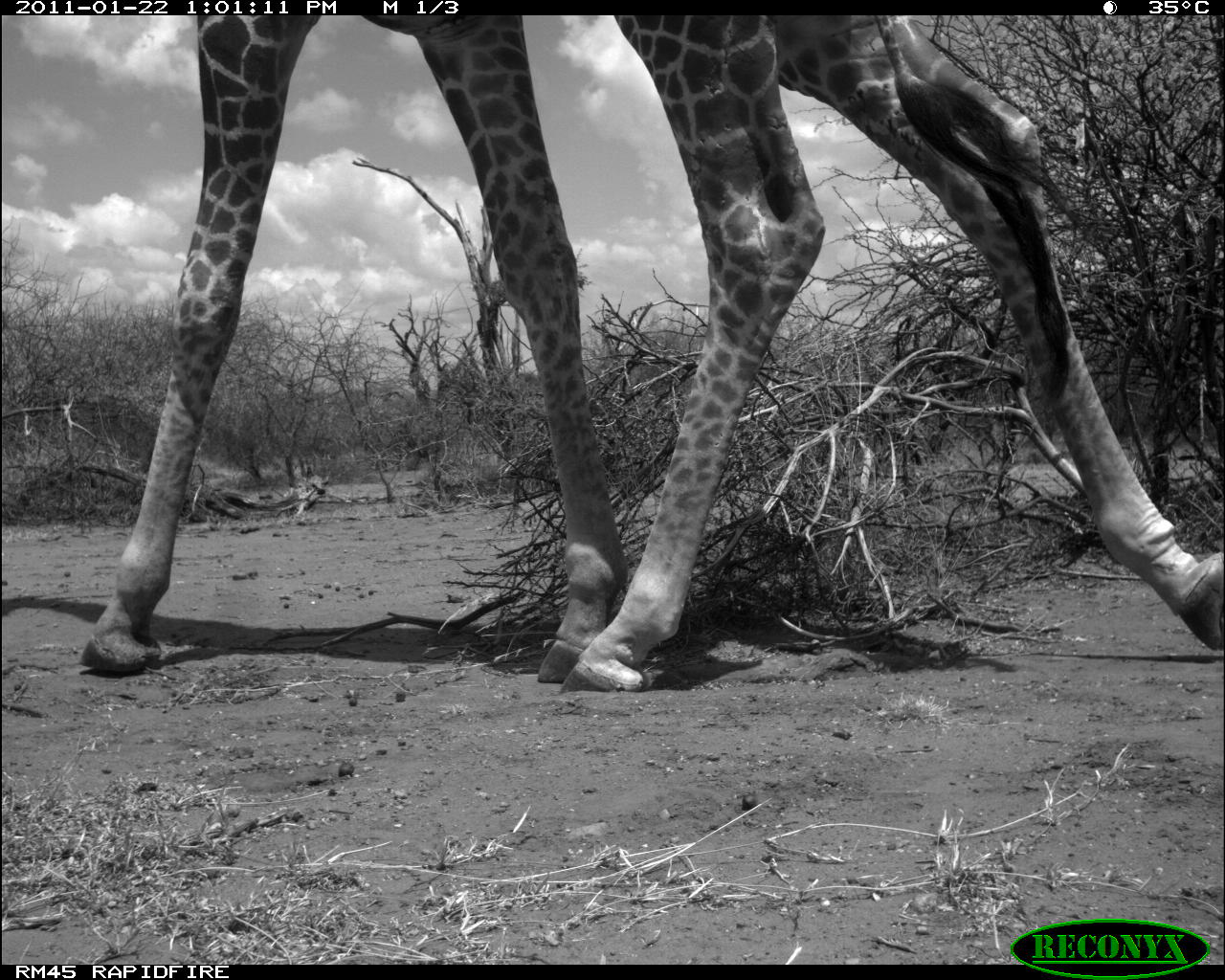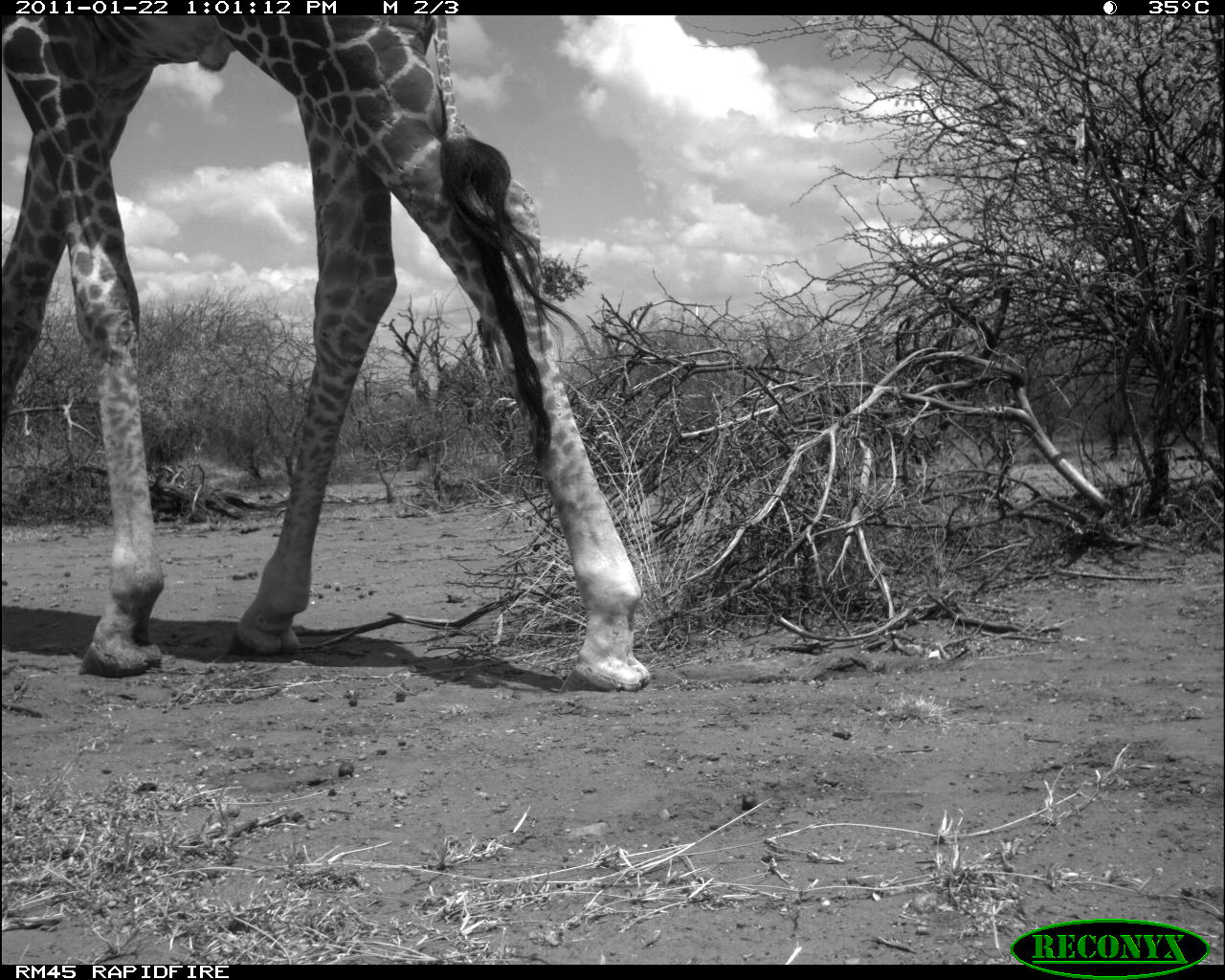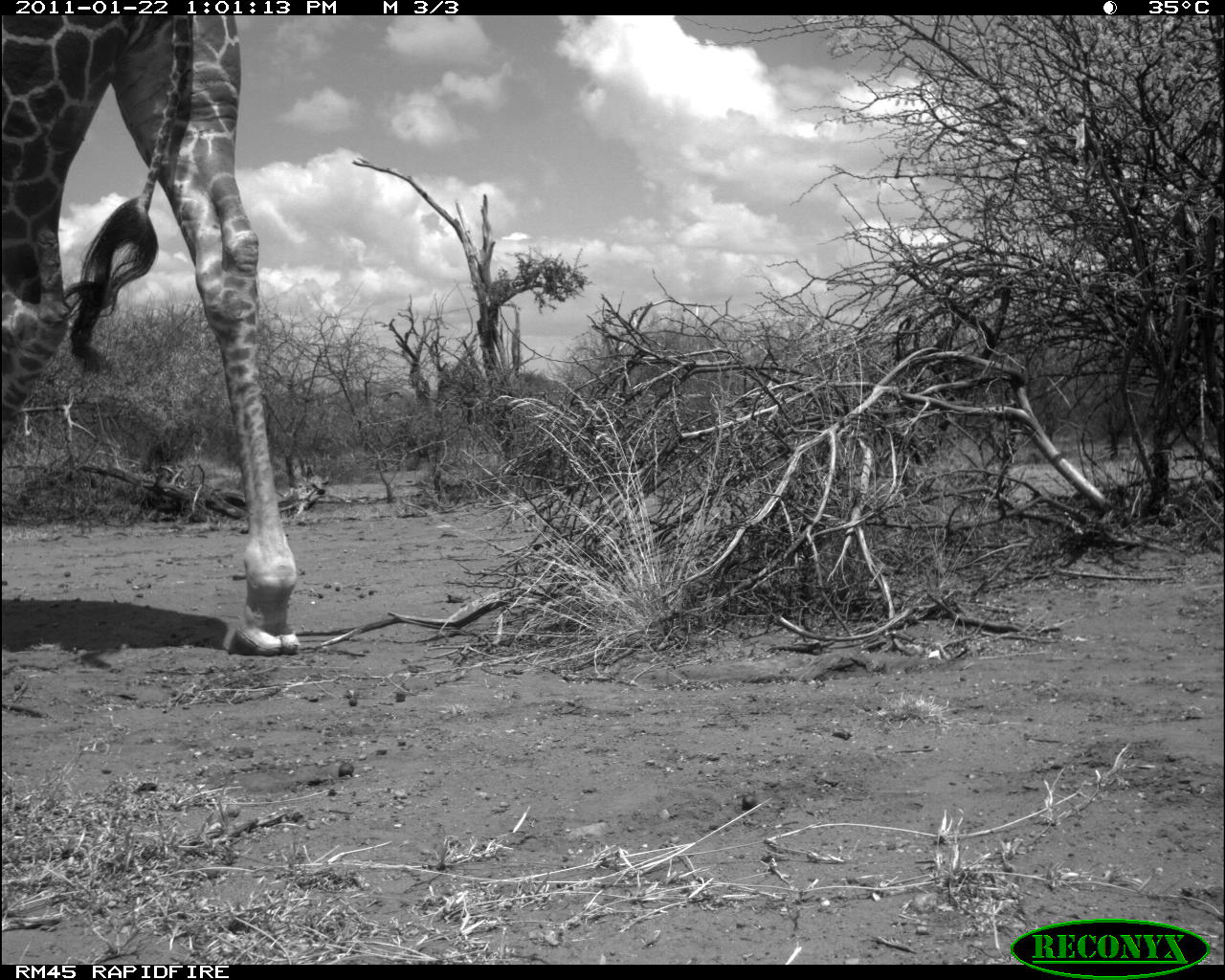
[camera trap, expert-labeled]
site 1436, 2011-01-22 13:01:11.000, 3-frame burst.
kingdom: Animalia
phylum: Chordata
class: Mammalia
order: Artiodactyla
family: Bovidae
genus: Madoqua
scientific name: Madoqua guentheri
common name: günther's dik-dik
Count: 1.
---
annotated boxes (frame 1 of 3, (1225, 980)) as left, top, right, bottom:
madoqua guentheri: 77, 15, 1225, 690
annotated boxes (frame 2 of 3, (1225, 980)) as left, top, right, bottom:
madoqua guentheri: 0, 14, 649, 691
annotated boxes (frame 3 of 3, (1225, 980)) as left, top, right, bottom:
madoqua guentheri: 0, 12, 296, 653